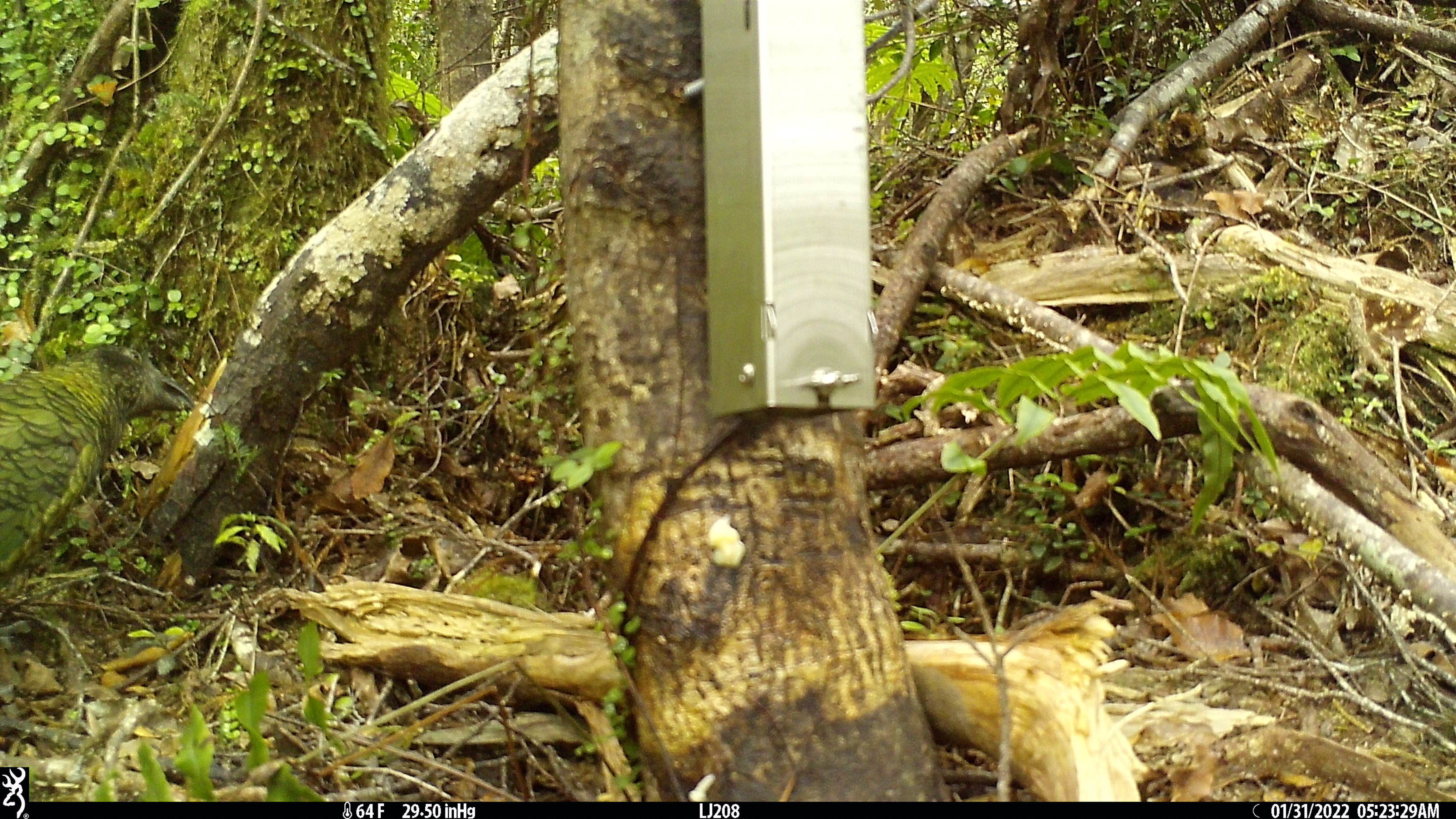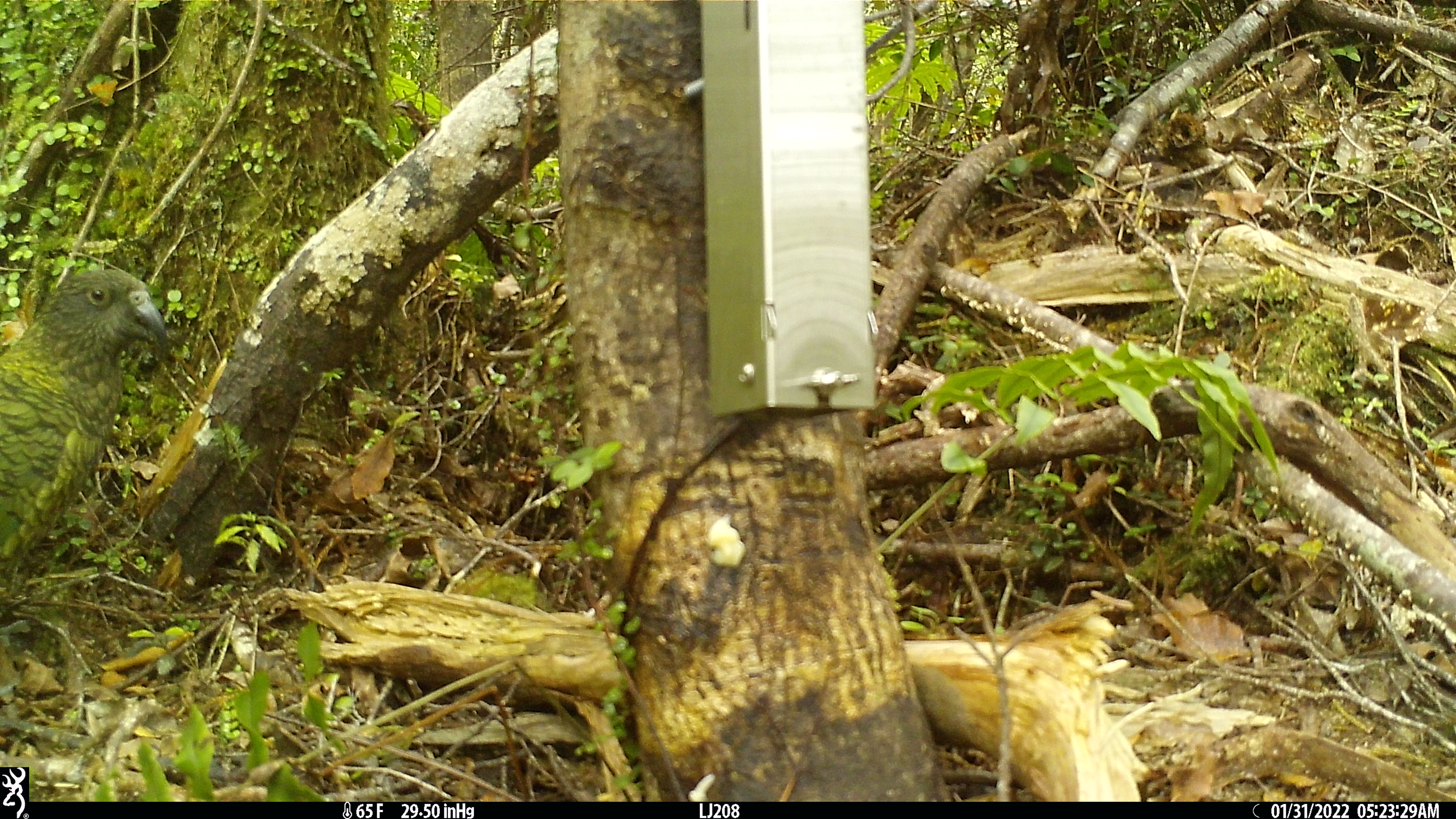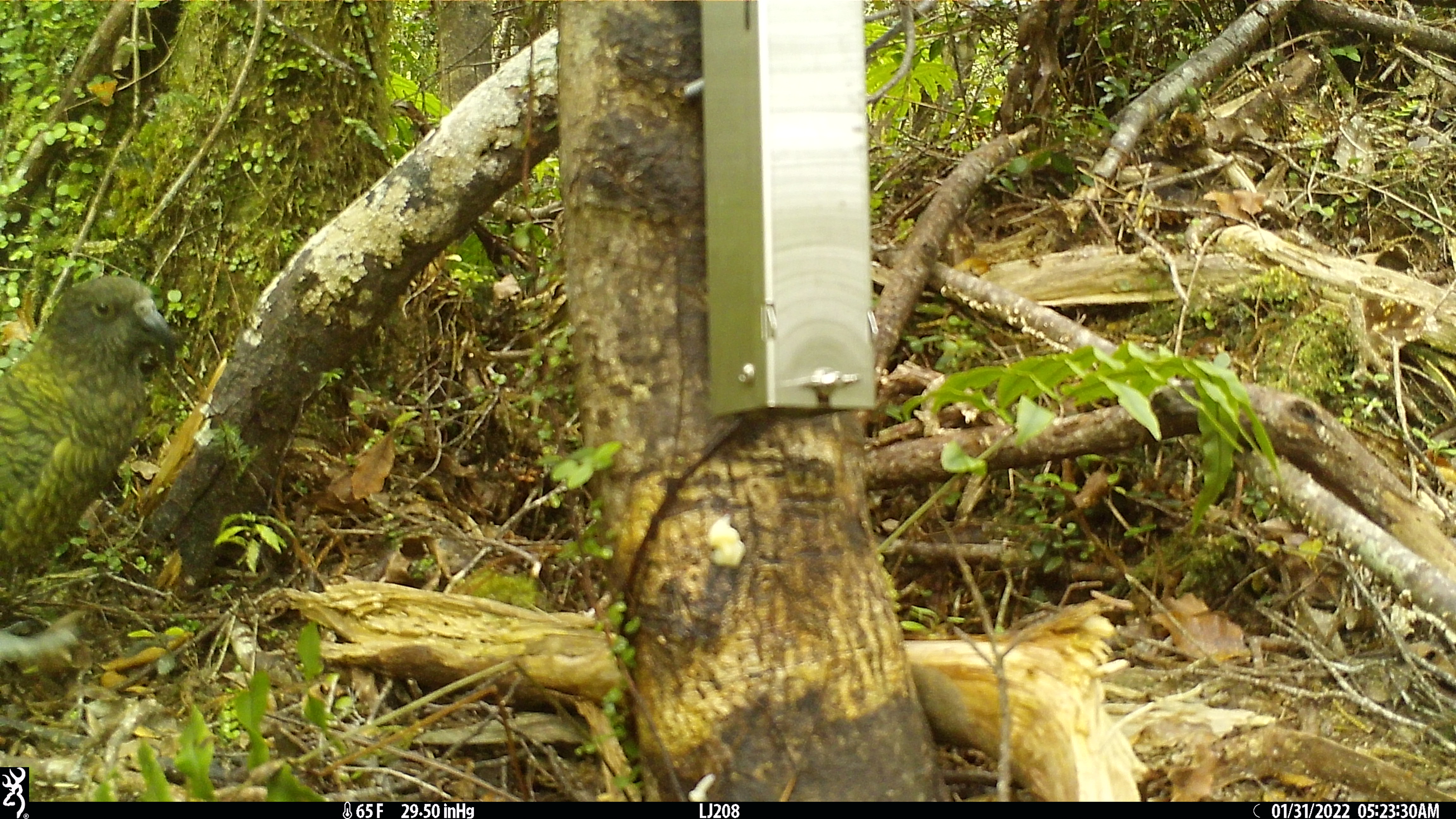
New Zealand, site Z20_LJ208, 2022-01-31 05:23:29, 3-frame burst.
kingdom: Animalia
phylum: Chordata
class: Aves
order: Psittaciformes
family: Strigopidae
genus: Nestor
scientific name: Nestor notabilis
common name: kea